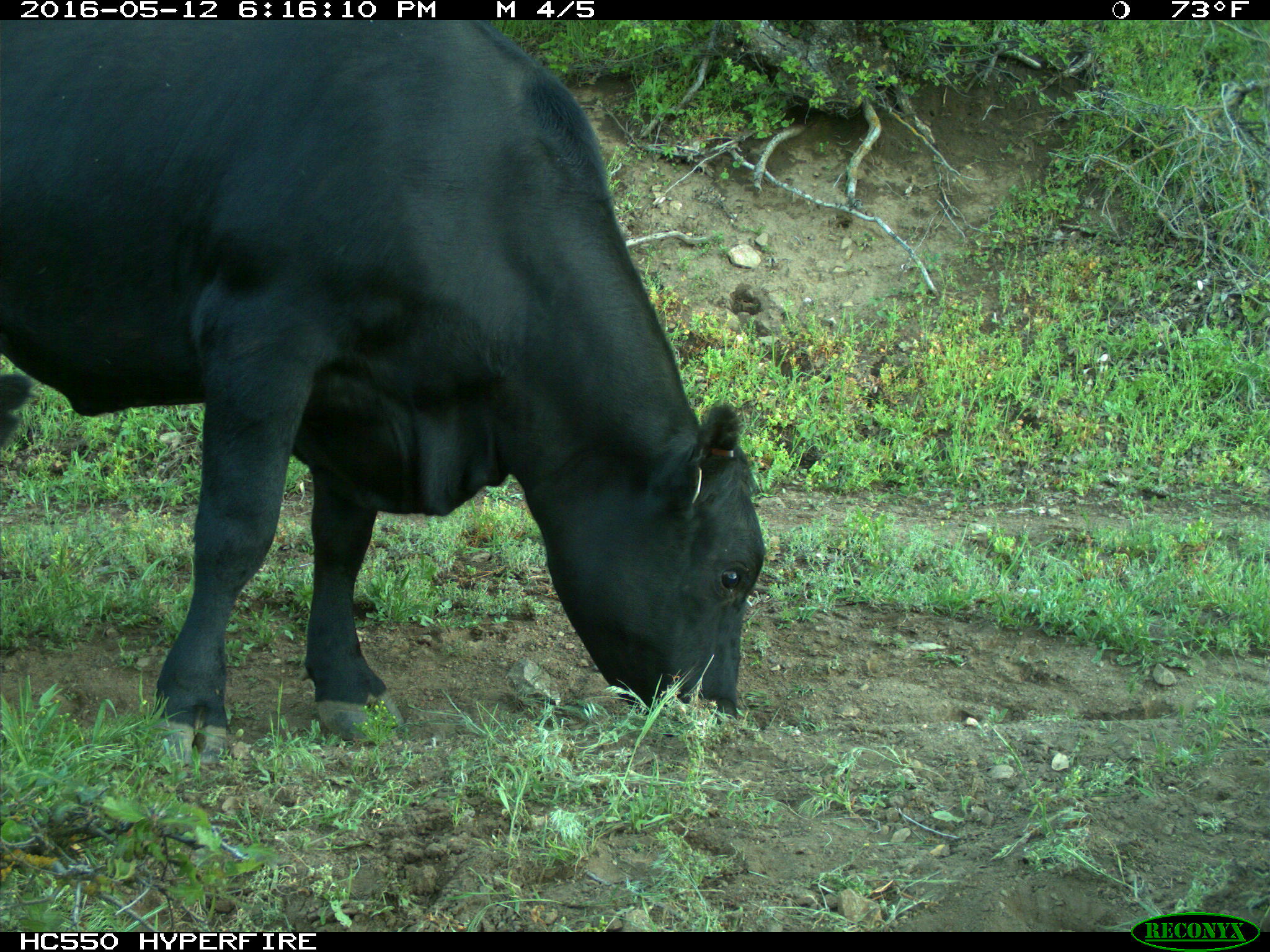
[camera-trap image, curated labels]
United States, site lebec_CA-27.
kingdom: Animalia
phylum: Chordata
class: Mammalia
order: Artiodactyla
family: Bovidae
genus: Bos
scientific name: Bos taurus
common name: domestic cow